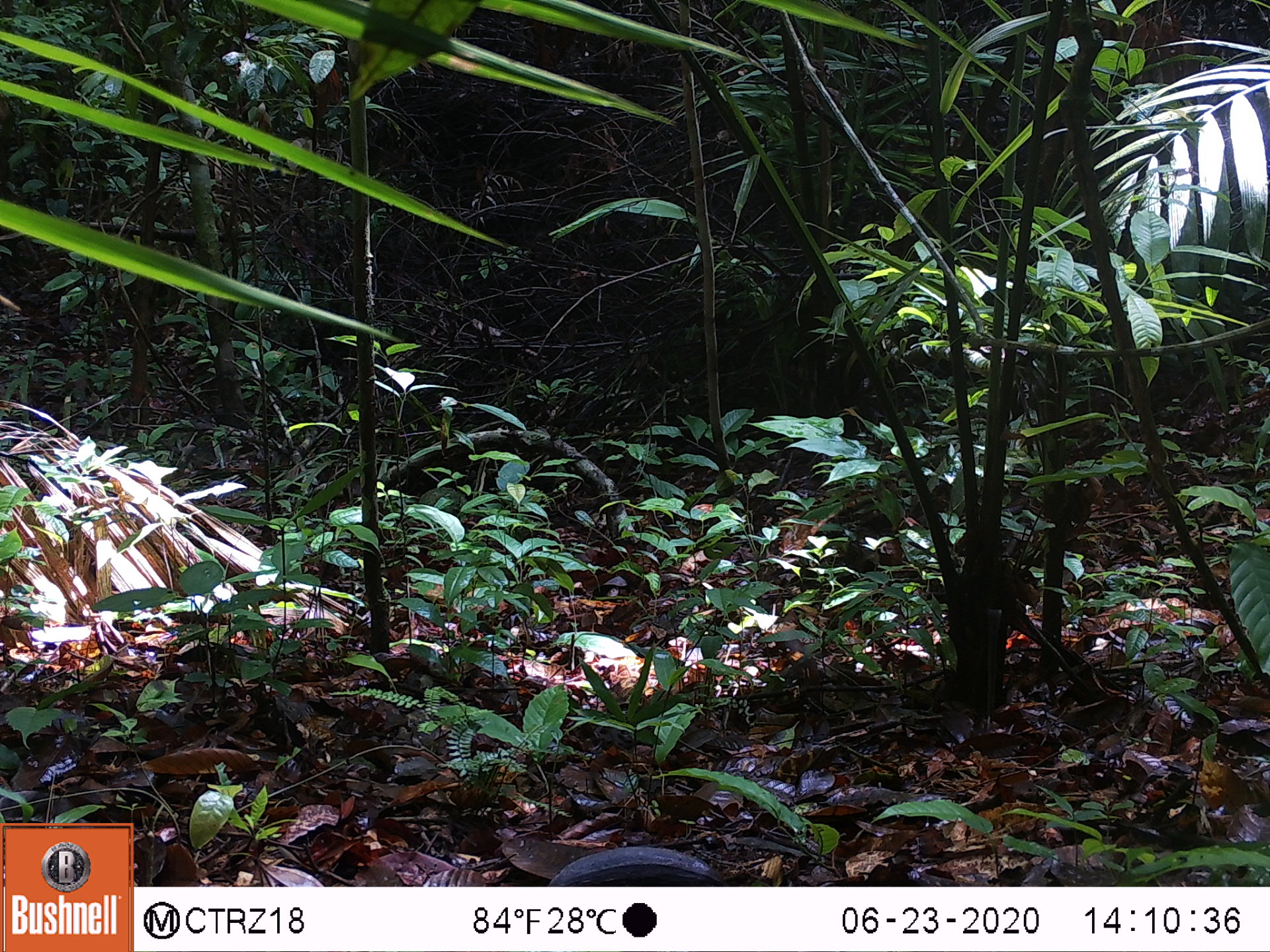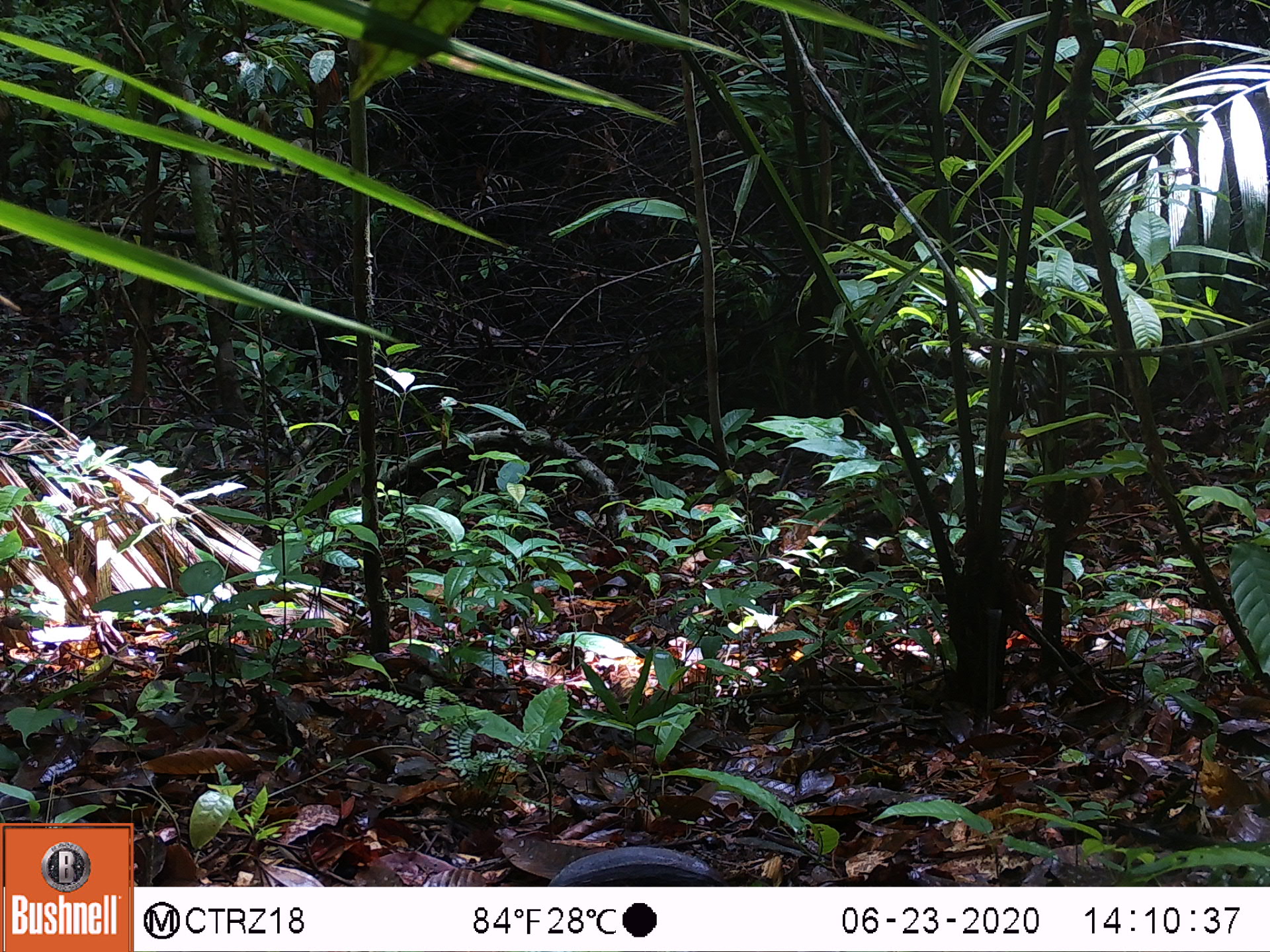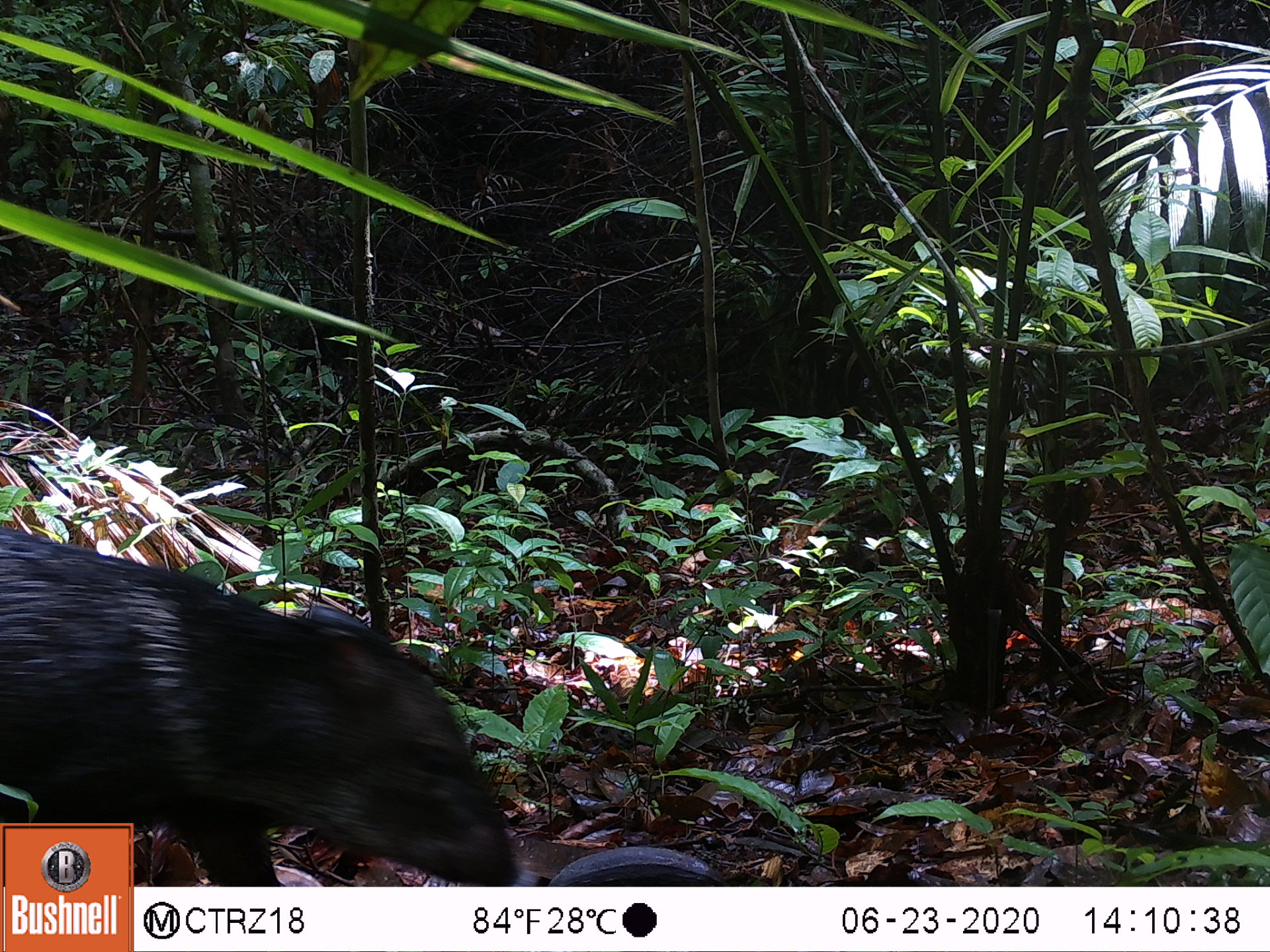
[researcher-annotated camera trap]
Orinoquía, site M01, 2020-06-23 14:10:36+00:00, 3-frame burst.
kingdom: Animalia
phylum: Chordata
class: Mammalia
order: Artiodactyla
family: Tayassuidae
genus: Pecari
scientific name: Pecari tajacu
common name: collared peccary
Collared peccary (Pecari tajacu).